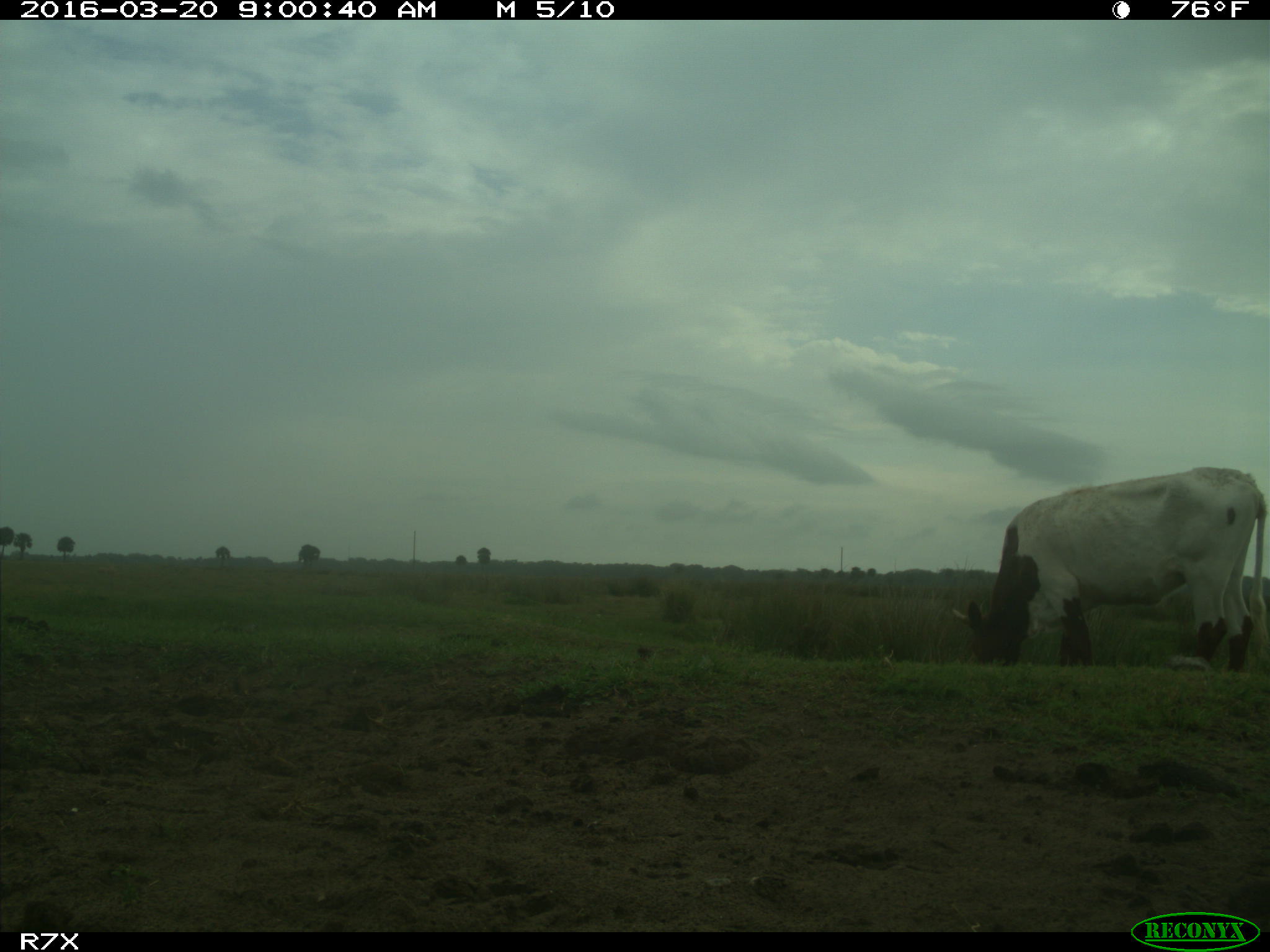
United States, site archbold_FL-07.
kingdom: Animalia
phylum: Chordata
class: Mammalia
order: Artiodactyla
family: Bovidae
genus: Bos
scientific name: Bos taurus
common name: domestic cow